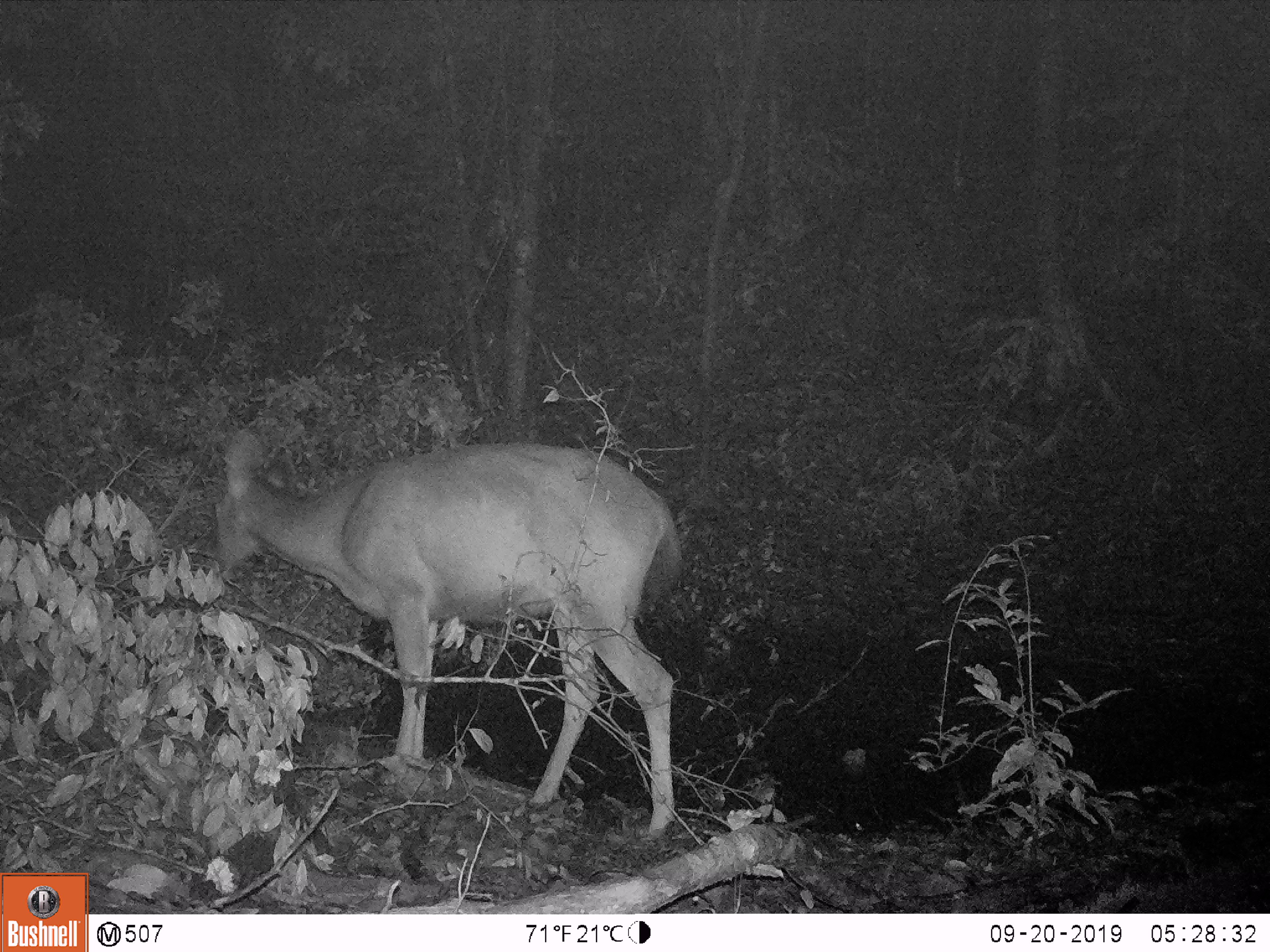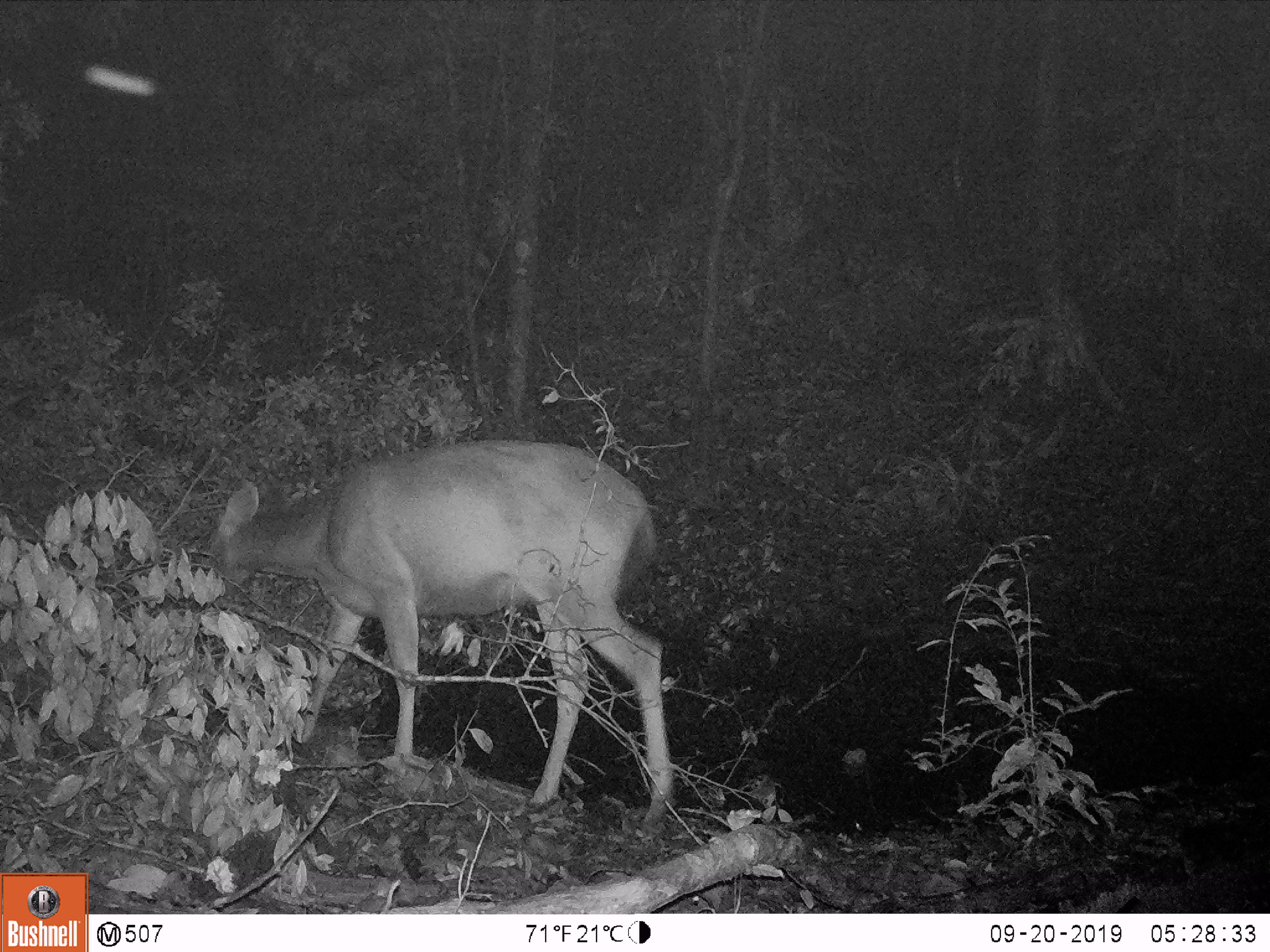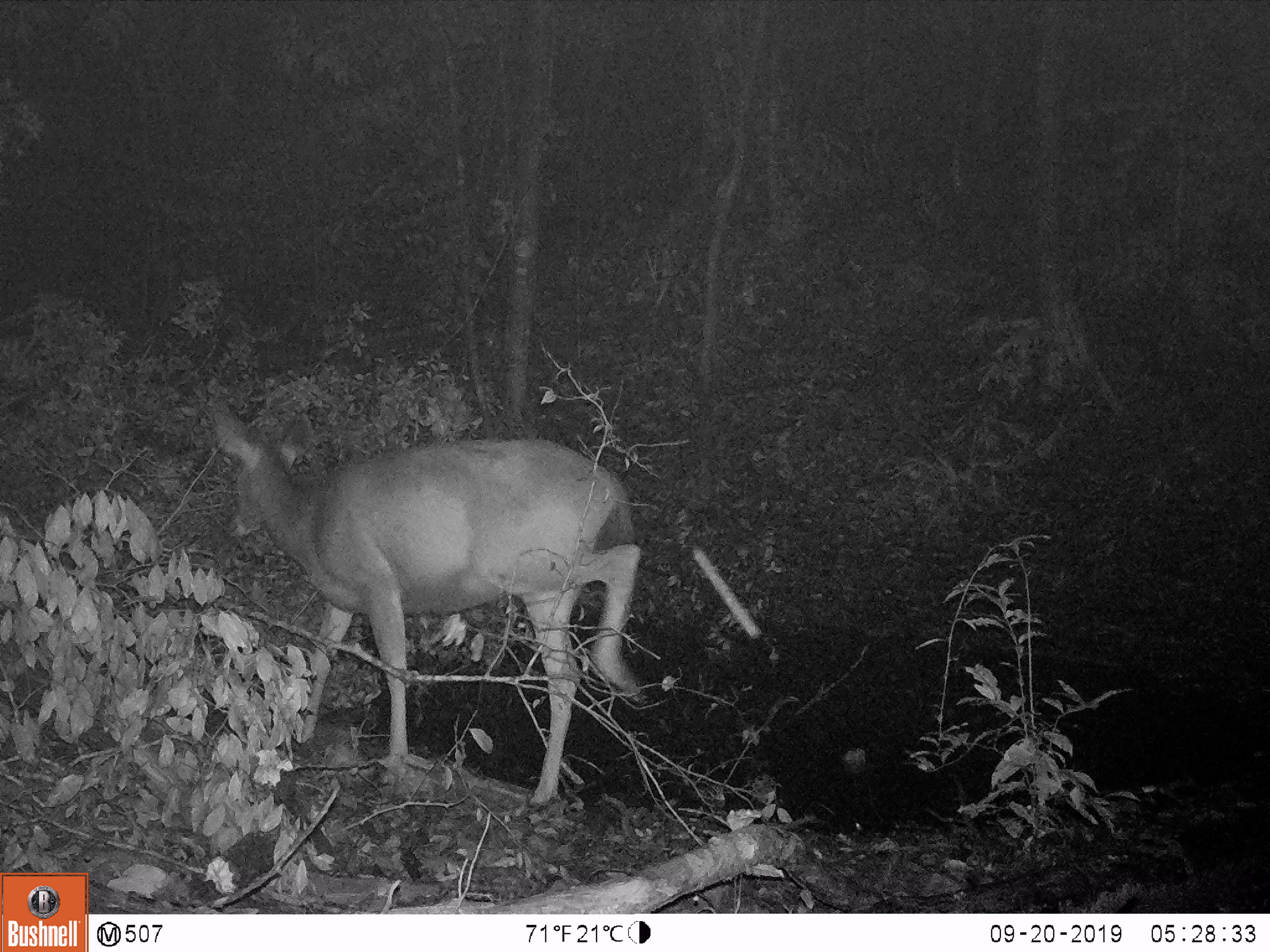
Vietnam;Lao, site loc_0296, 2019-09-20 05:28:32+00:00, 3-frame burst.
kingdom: Animalia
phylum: Chordata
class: Mammalia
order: Artiodactyla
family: Cervidae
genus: Rusa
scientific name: Rusa unicolor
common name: sambar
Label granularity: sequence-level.